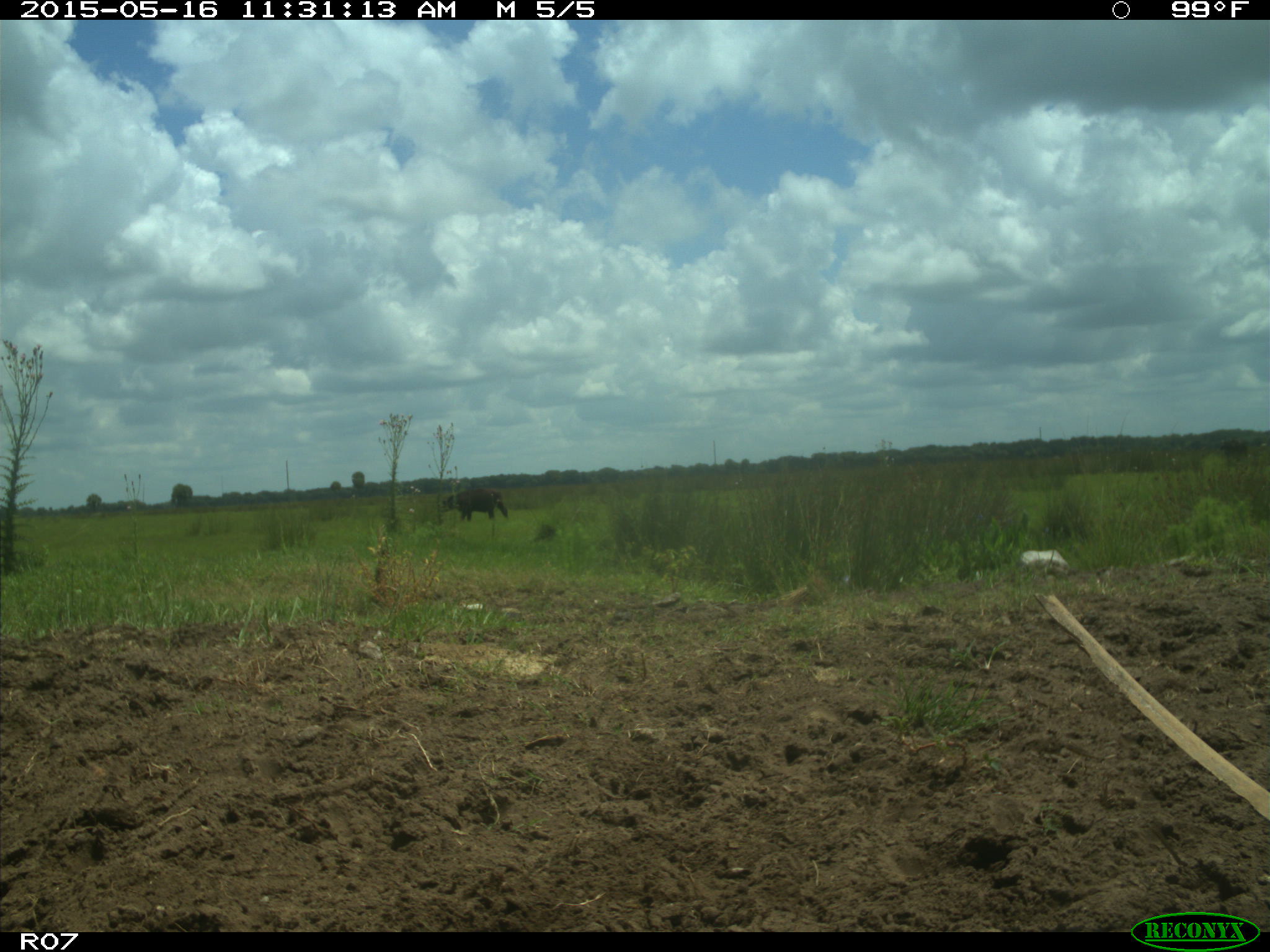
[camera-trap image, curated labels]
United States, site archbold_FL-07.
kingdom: Animalia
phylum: Chordata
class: Mammalia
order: Artiodactyla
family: Bovidae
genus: Bos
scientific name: Bos taurus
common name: domestic cow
Bos taurus (domestic cow).